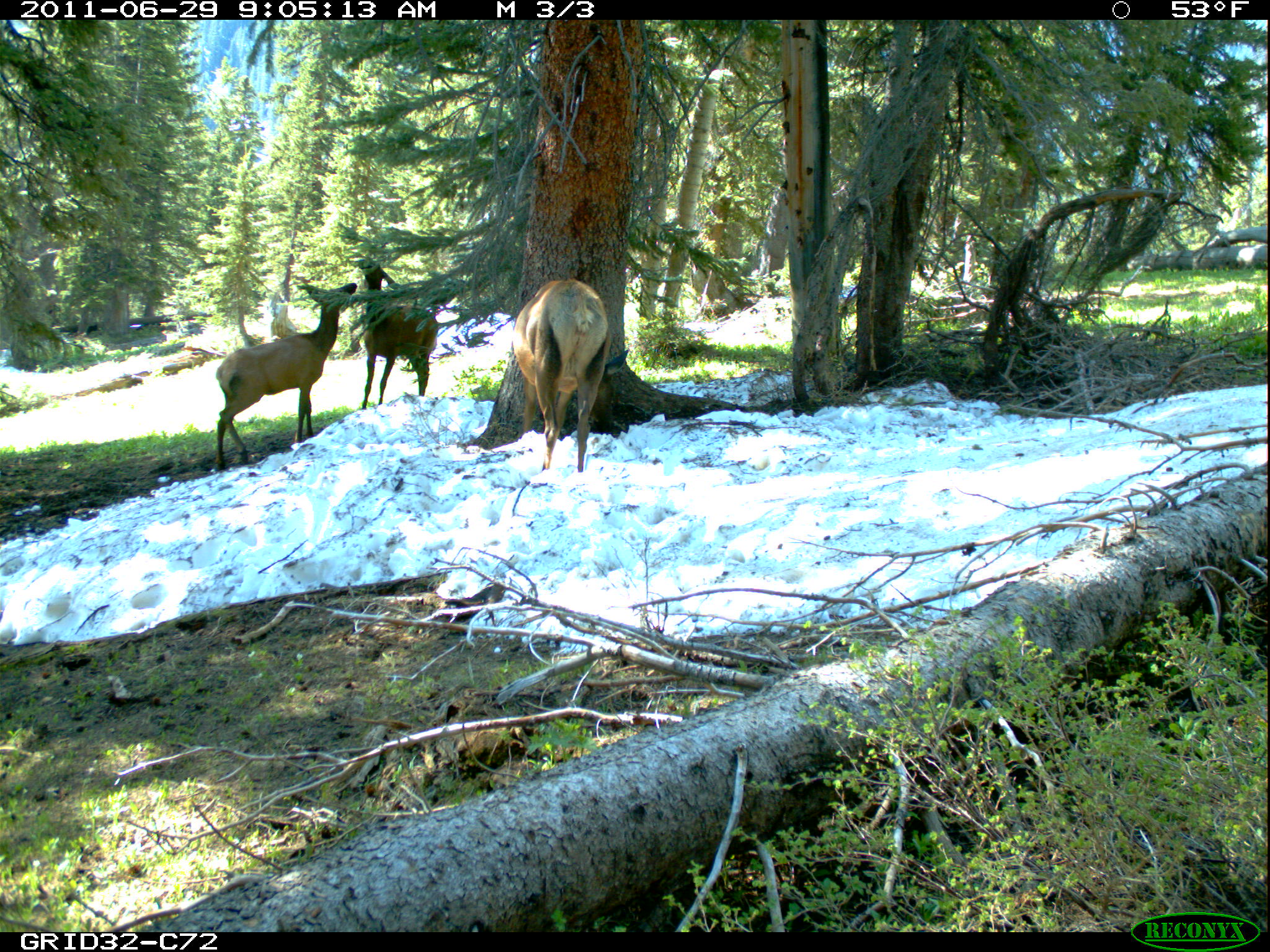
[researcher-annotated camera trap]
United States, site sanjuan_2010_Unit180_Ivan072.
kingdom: Animalia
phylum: Chordata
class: Mammalia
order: Artiodactyla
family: Cervidae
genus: Cervus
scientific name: Cervus elaphus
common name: red deer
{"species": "Cervus elaphus (red deer)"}